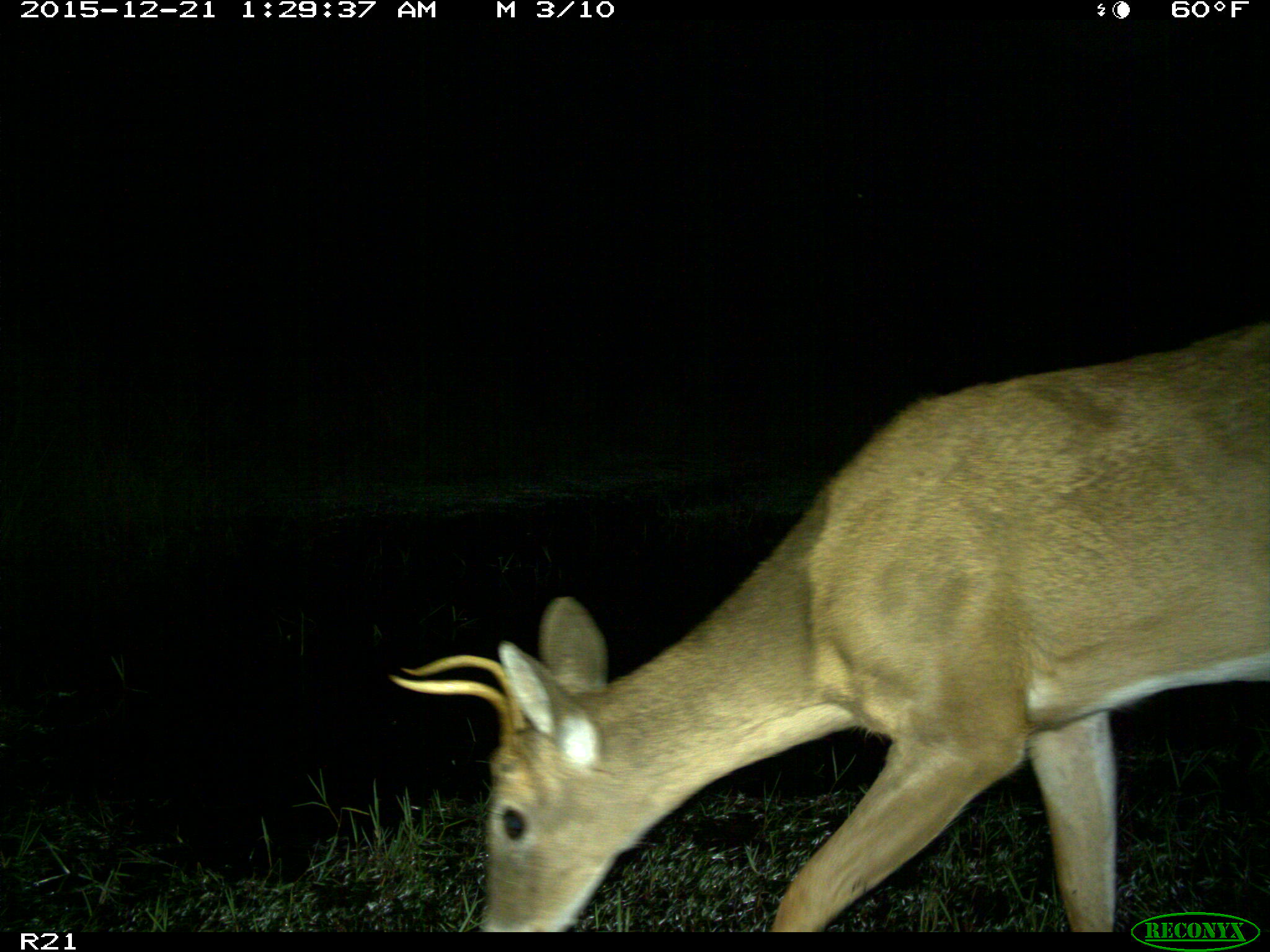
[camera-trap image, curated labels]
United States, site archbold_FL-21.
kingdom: Animalia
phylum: Chordata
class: Mammalia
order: Artiodactyla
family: Cervidae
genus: Odocoileus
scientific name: Odocoileus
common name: deer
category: unidentified deer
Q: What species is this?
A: Unidentified deer (deer) (Odocoileus).